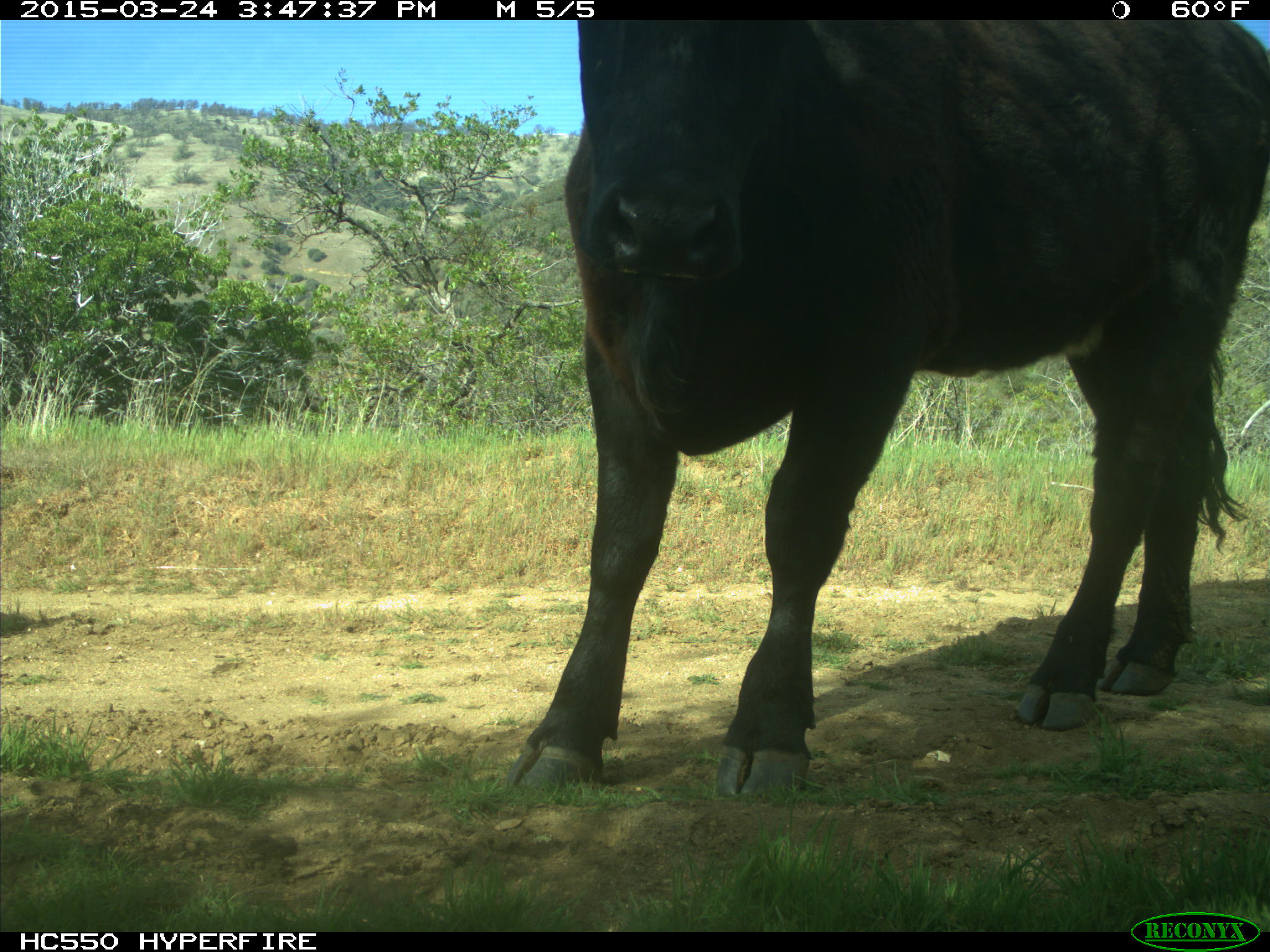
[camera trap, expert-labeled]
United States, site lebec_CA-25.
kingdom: Animalia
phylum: Chordata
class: Mammalia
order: Artiodactyla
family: Bovidae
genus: Bos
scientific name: Bos taurus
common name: domestic cow